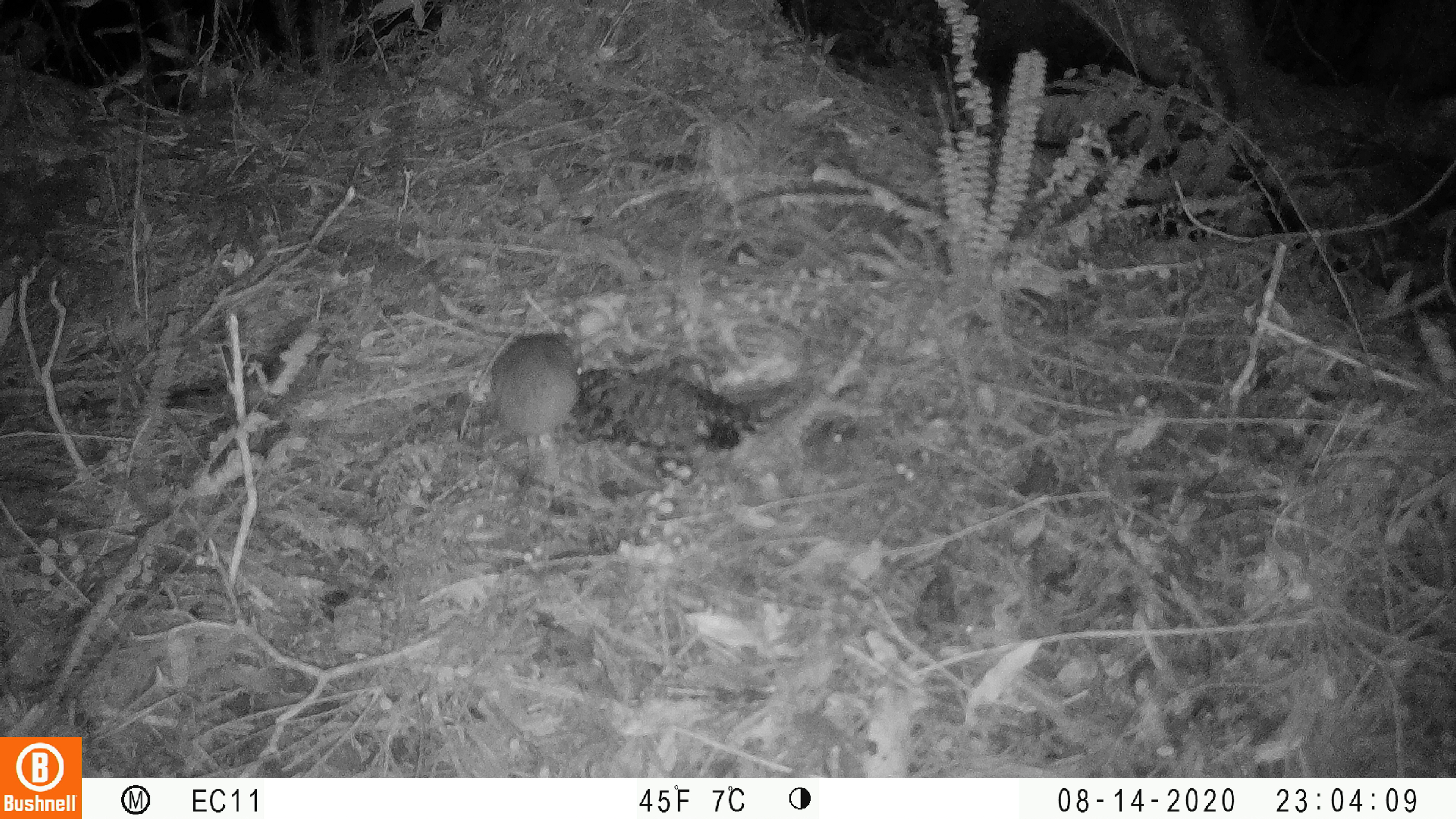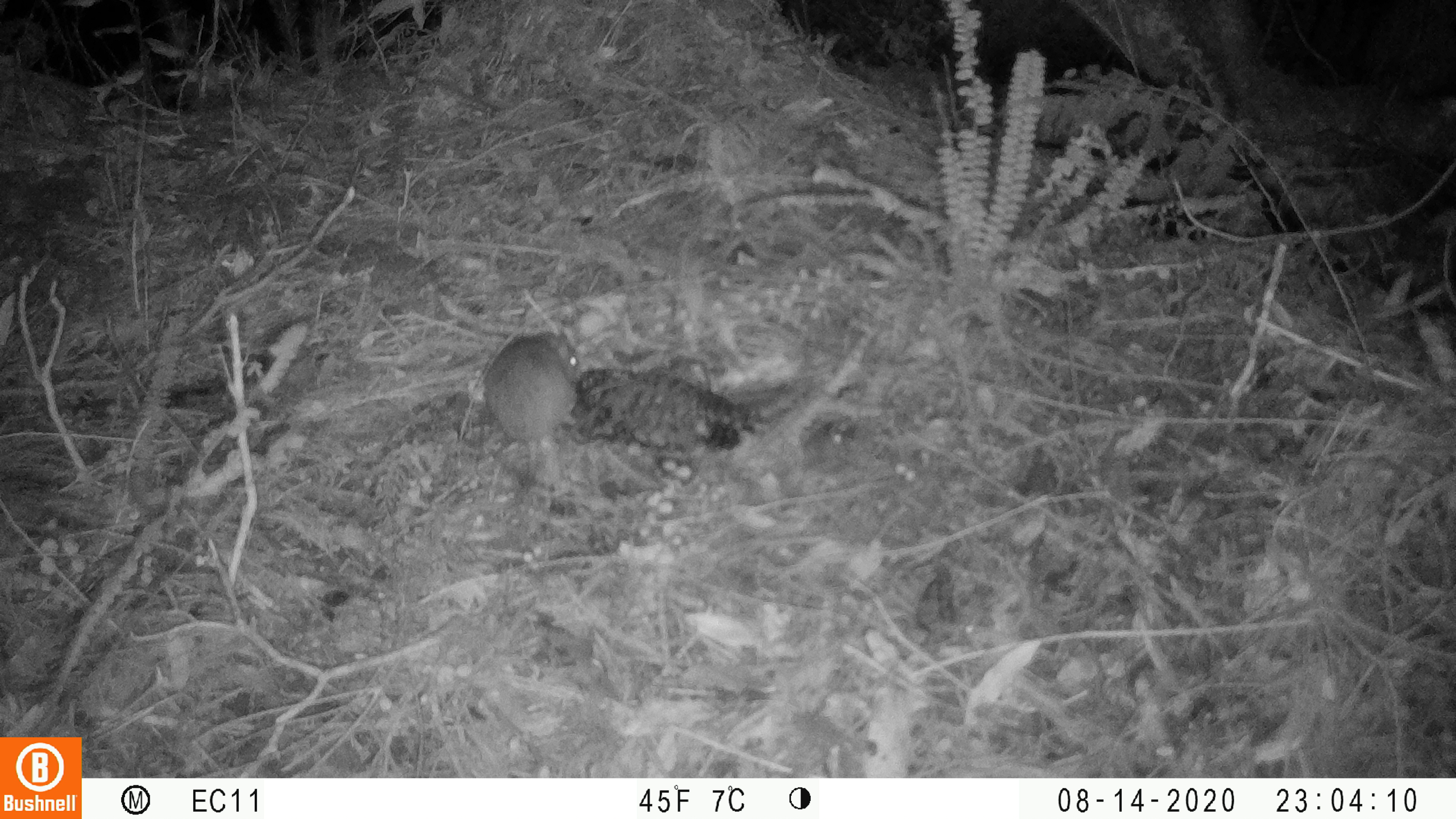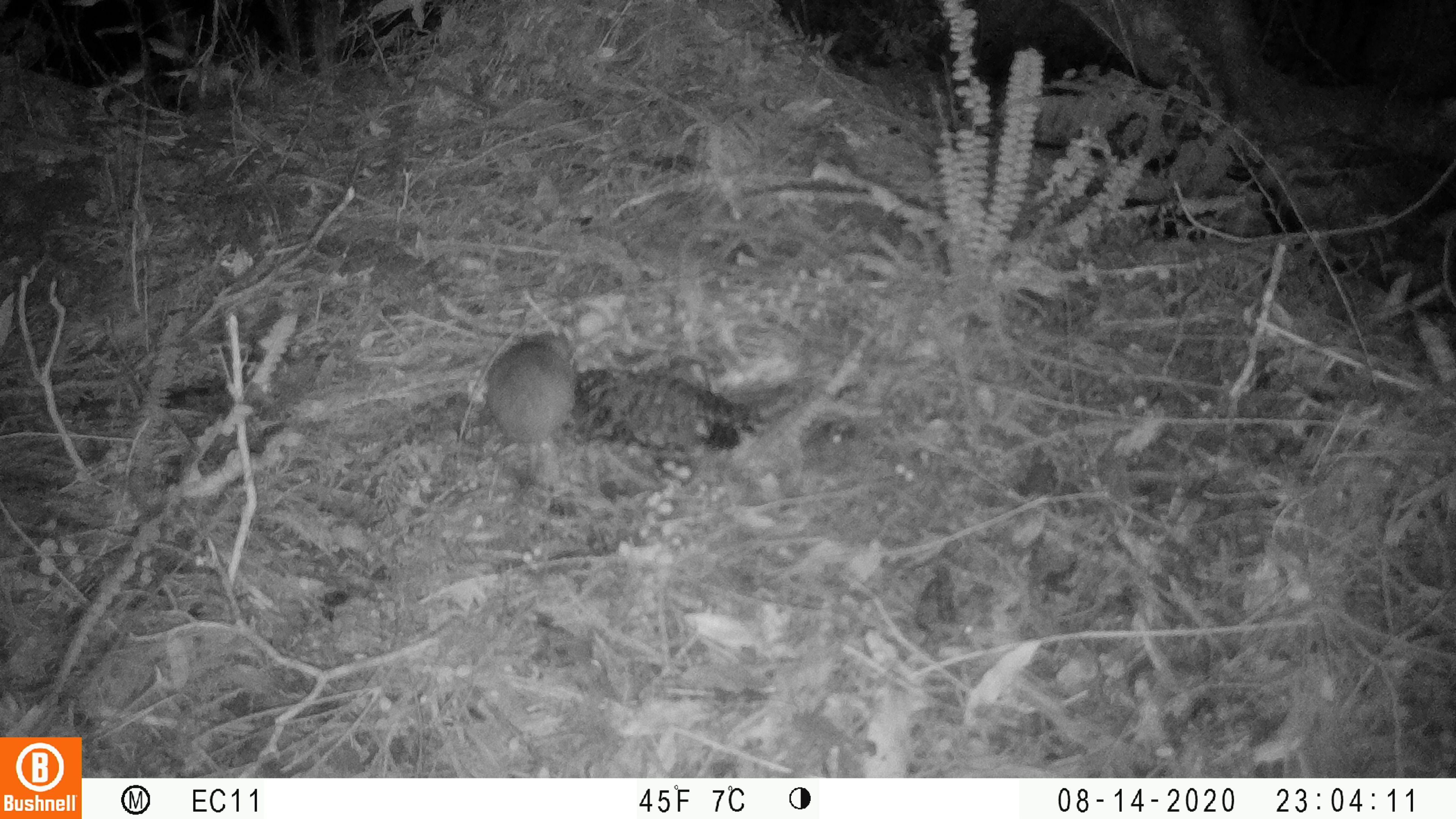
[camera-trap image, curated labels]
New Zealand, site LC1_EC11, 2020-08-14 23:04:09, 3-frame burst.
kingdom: Animalia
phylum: Chordata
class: Mammalia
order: Rodentia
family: Muridae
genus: Rattus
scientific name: Rattus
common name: rat